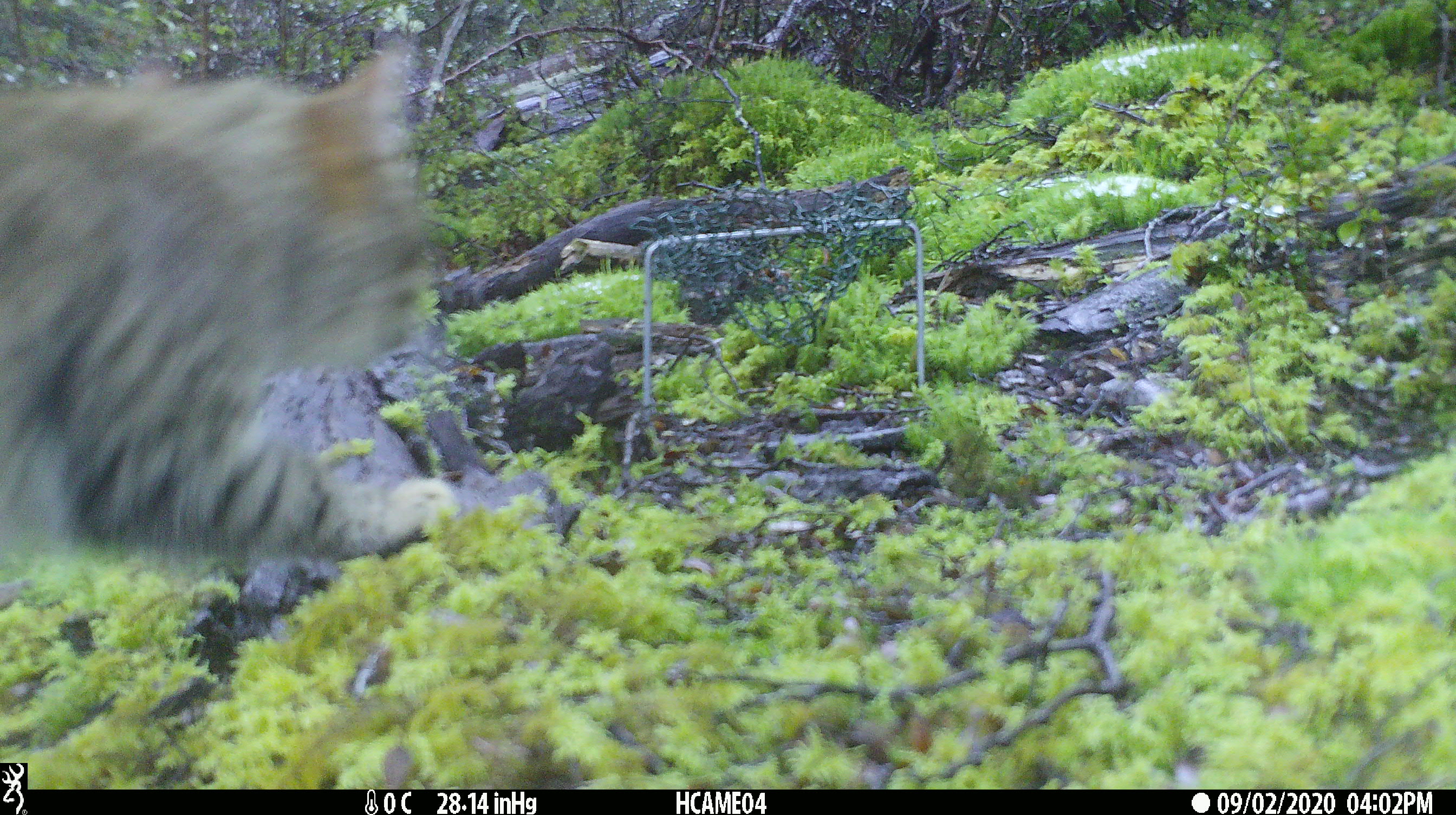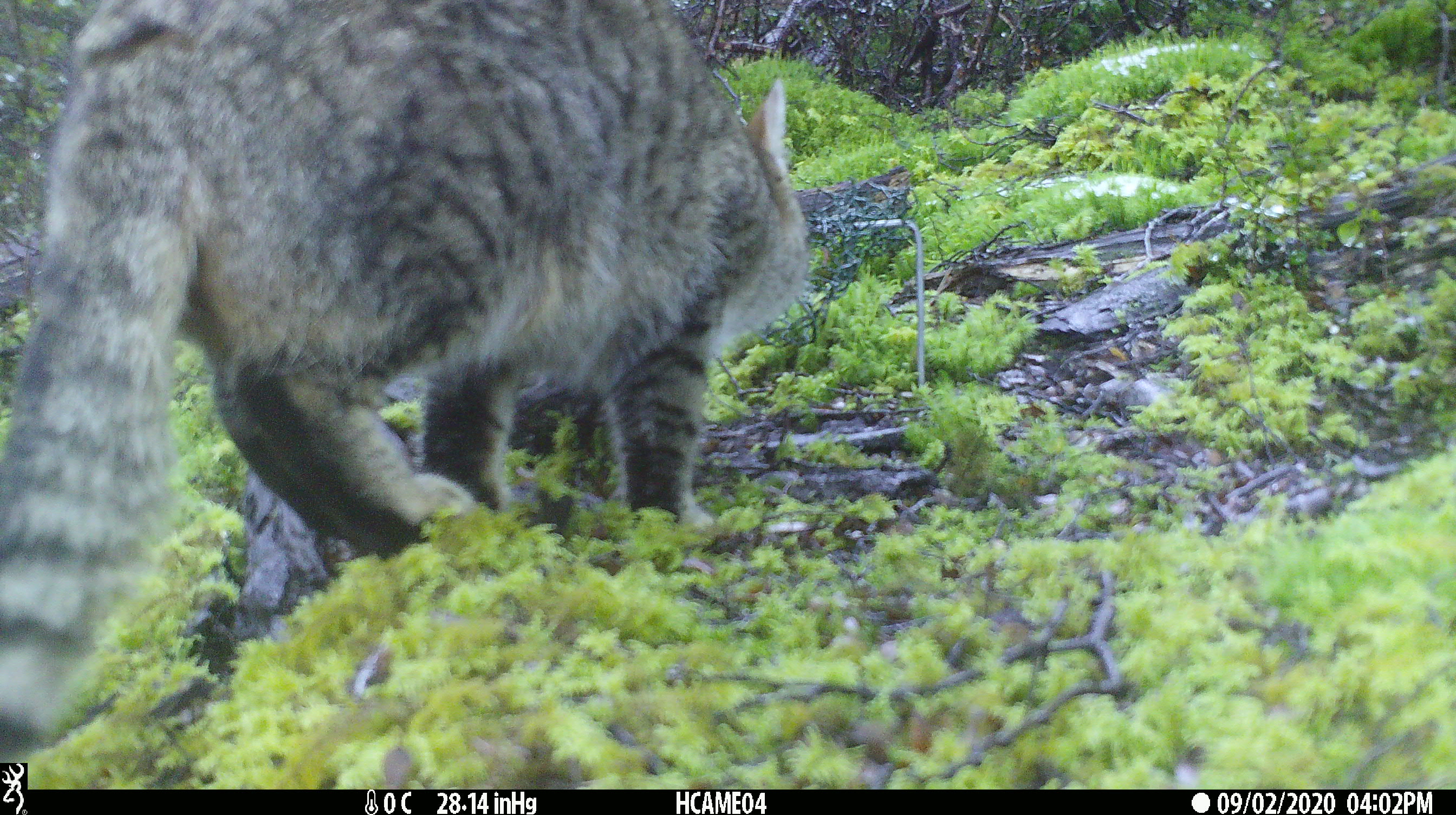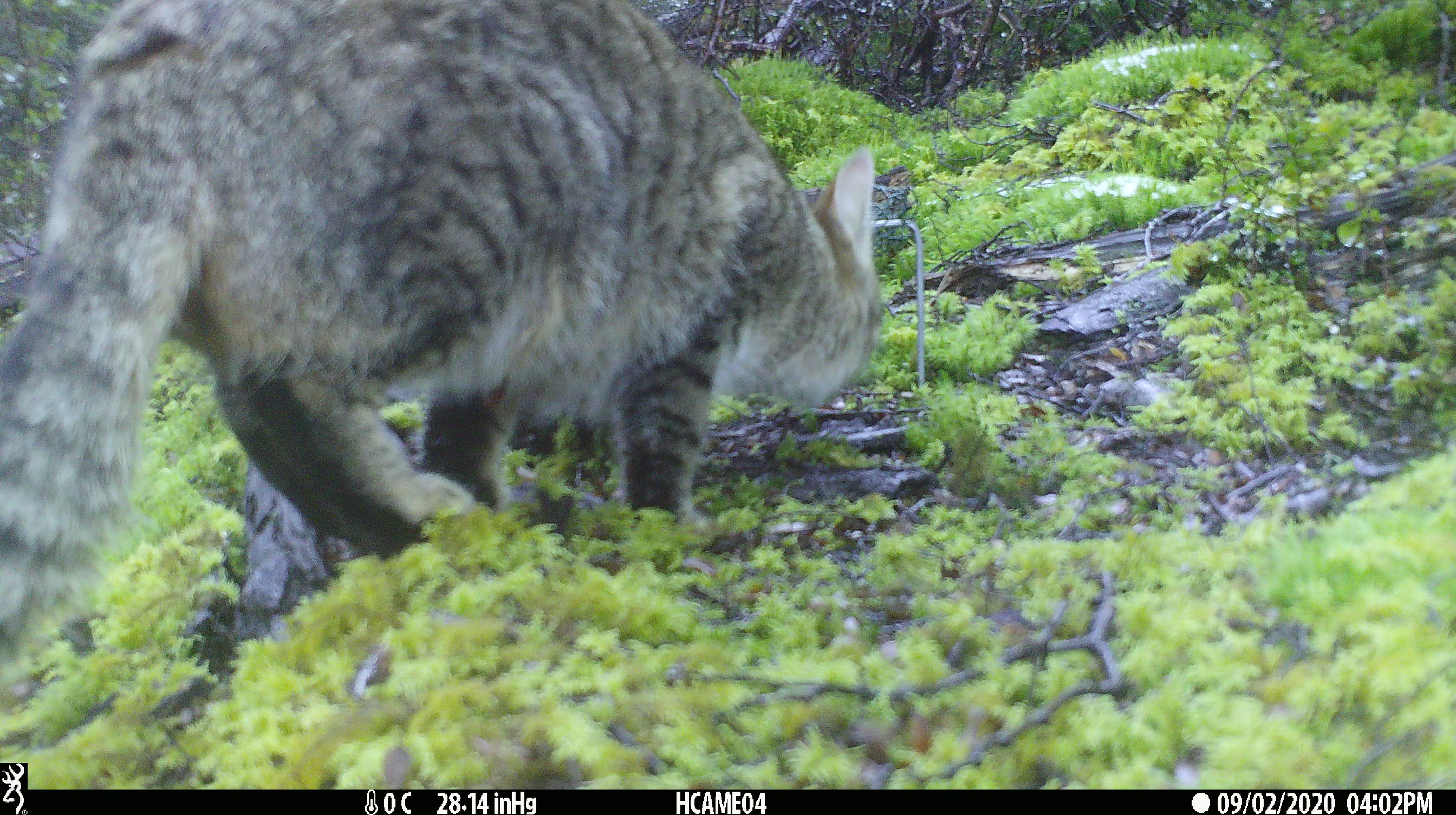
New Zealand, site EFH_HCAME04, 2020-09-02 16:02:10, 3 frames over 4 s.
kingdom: Animalia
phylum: Chordata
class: Mammalia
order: Carnivora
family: Felidae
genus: Felis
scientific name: Felis catus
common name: domestic cat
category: cat